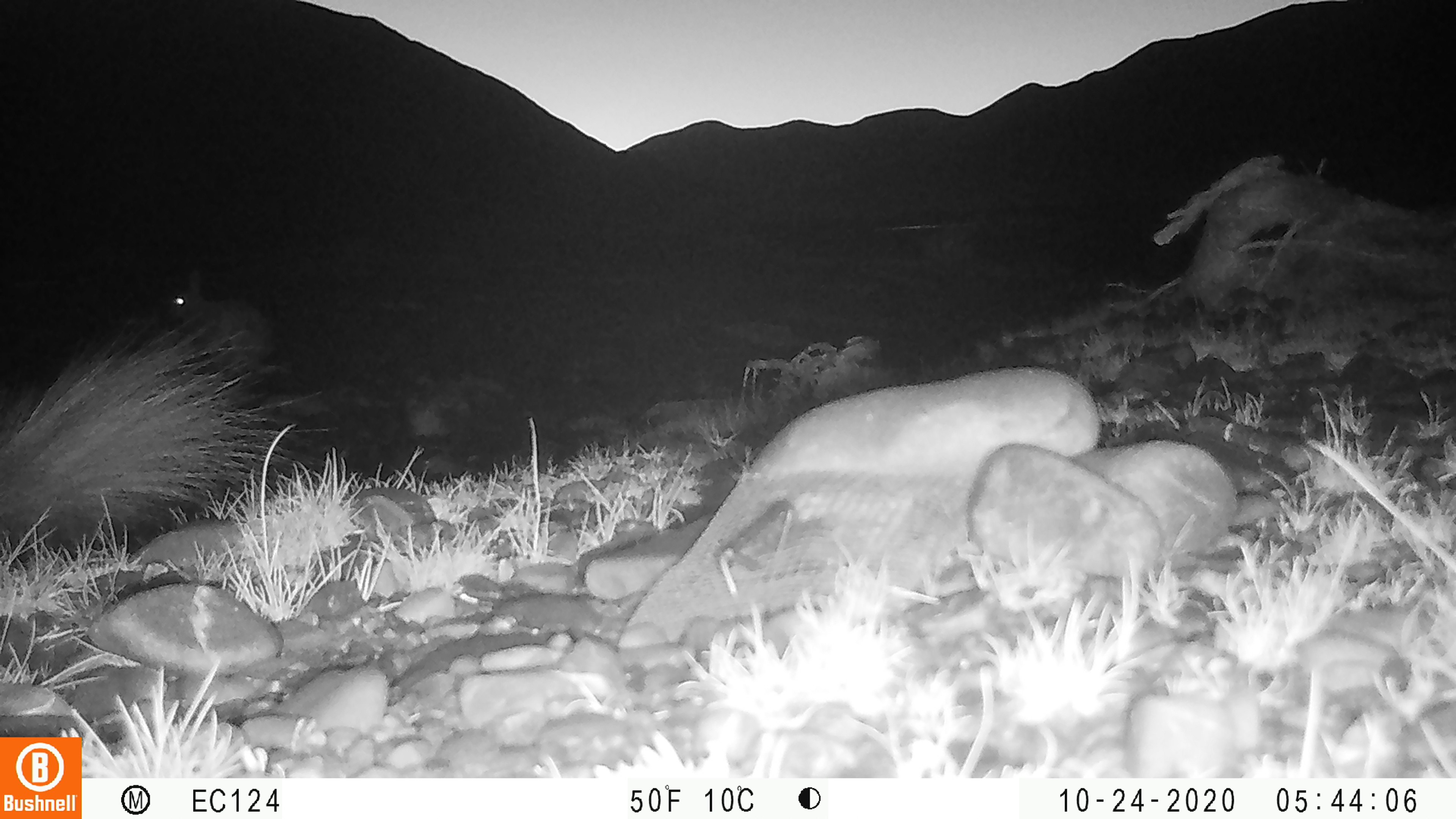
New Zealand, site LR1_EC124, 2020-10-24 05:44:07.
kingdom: Animalia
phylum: Chordata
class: Mammalia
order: Lagomorpha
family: Leporidae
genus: Oryctolagus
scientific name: Oryctolagus cuniculus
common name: european rabbit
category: rabbit